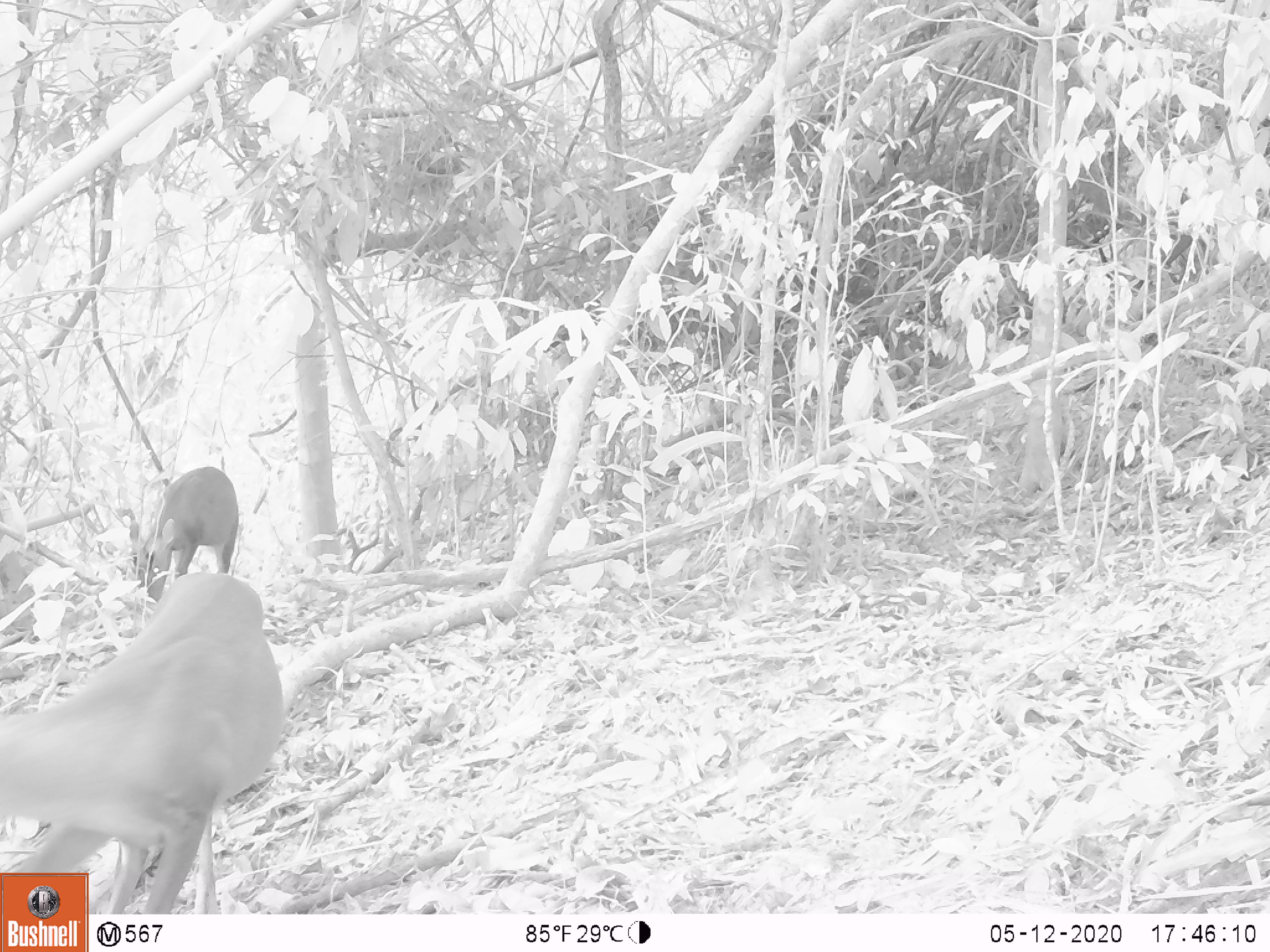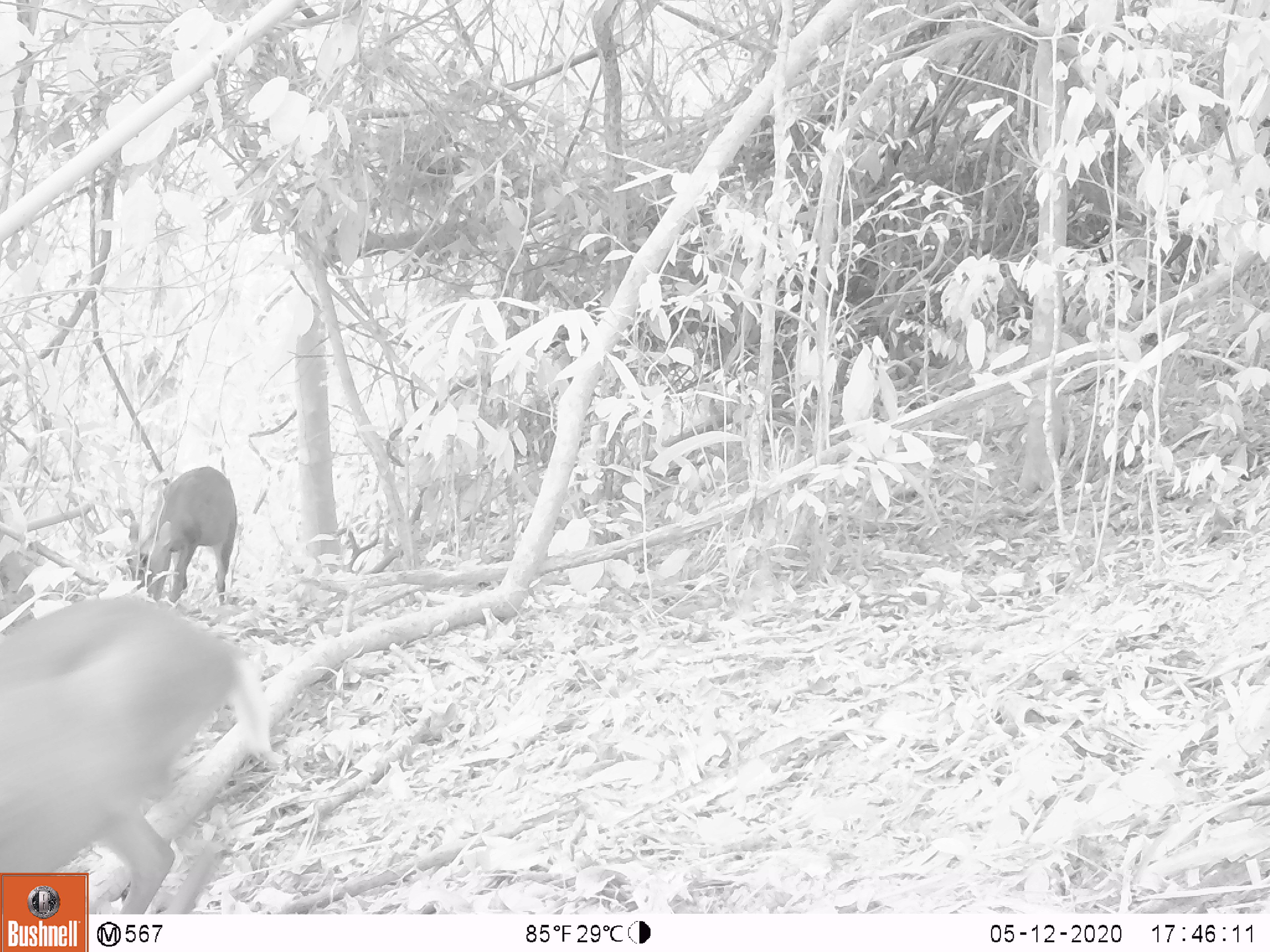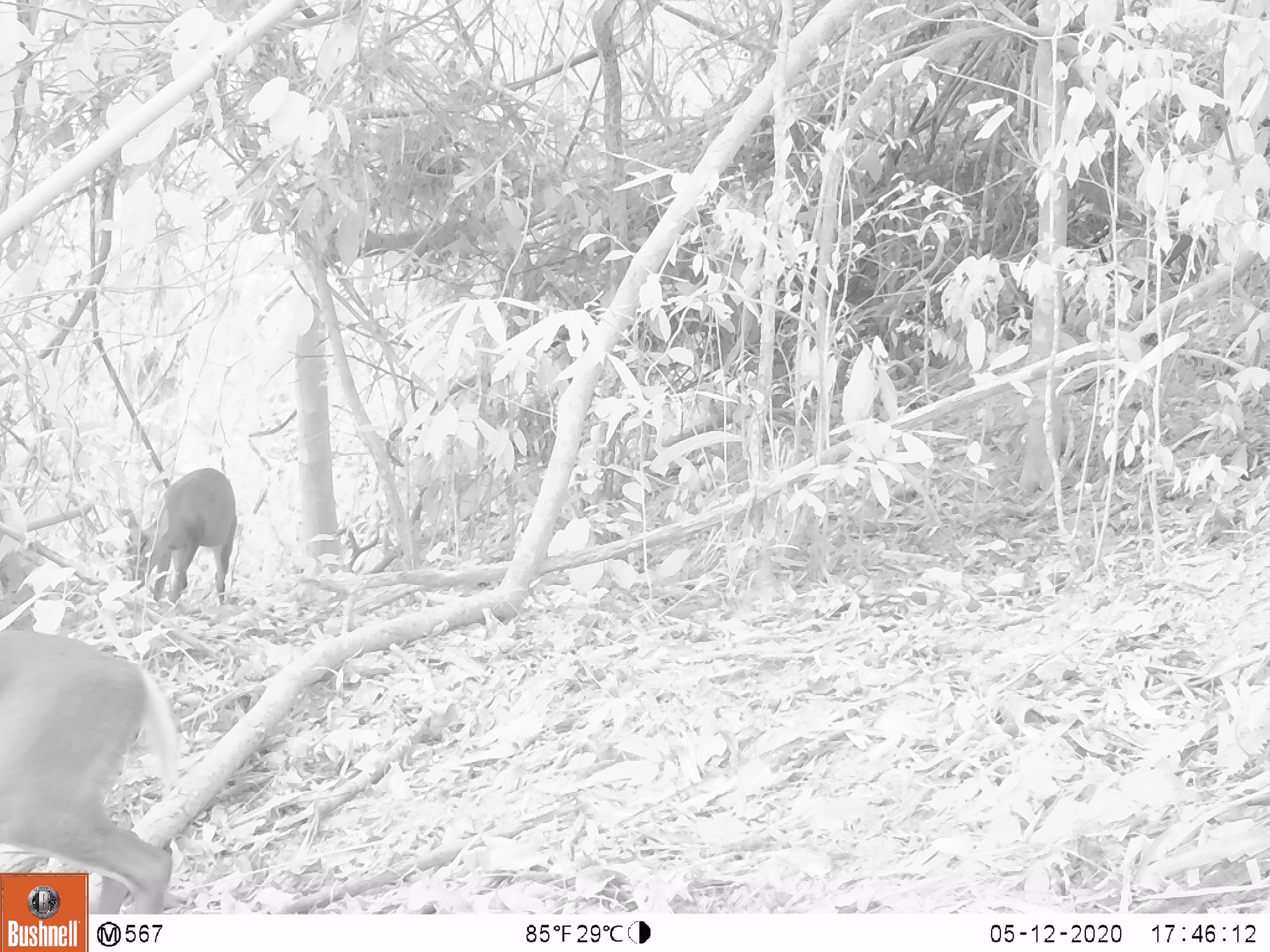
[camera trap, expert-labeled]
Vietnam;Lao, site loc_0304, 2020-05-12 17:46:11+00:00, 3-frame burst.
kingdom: Animalia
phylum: Chordata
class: Mammalia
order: Artiodactyla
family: Cervidae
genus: Muntiacus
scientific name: Muntiacus rooseveltorum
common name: roosevelt's muntjac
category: roosevelts muntjac group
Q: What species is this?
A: Roosevelts muntjac group (roosevelt's muntjac) (Muntiacus rooseveltorum).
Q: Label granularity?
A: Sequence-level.